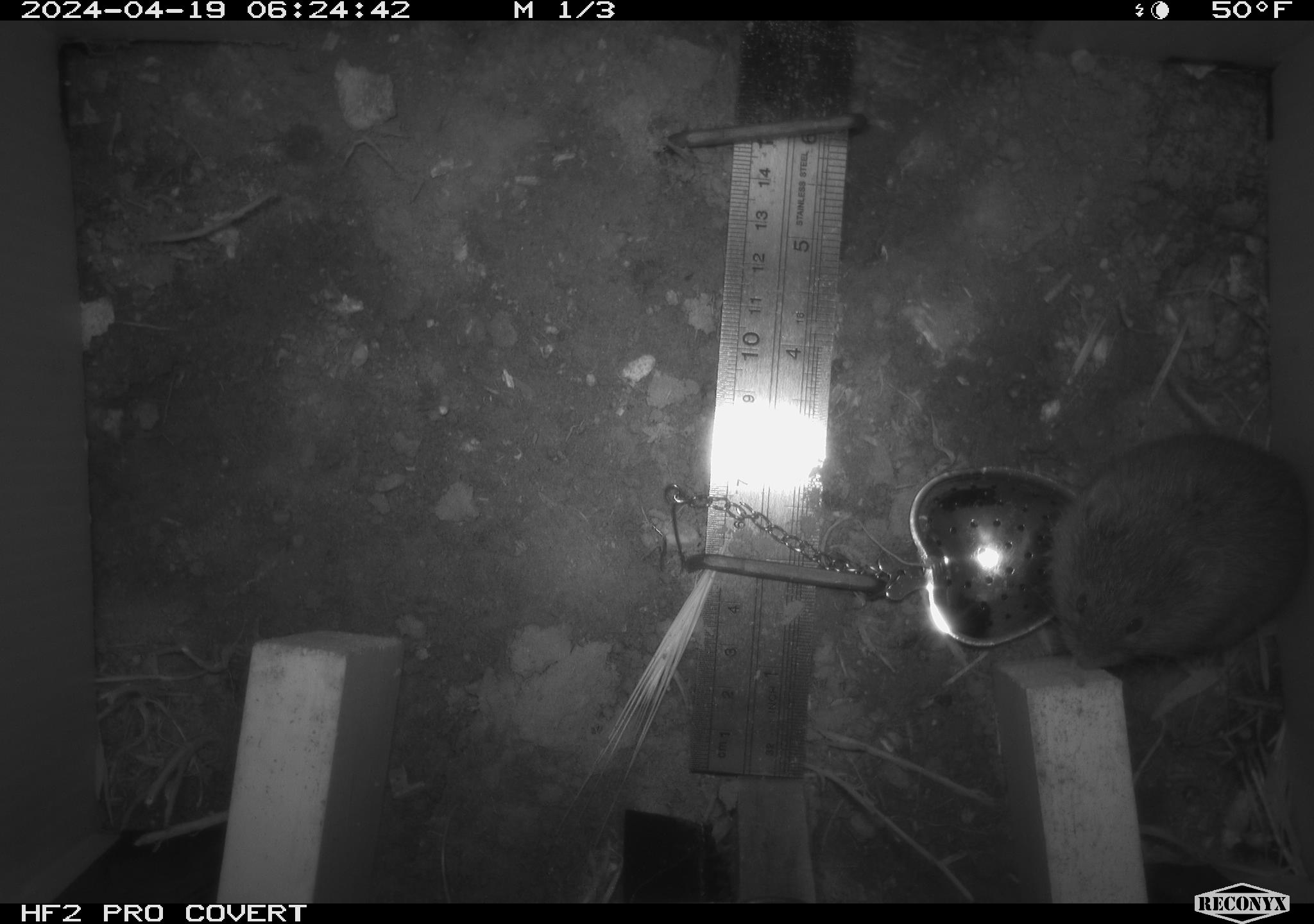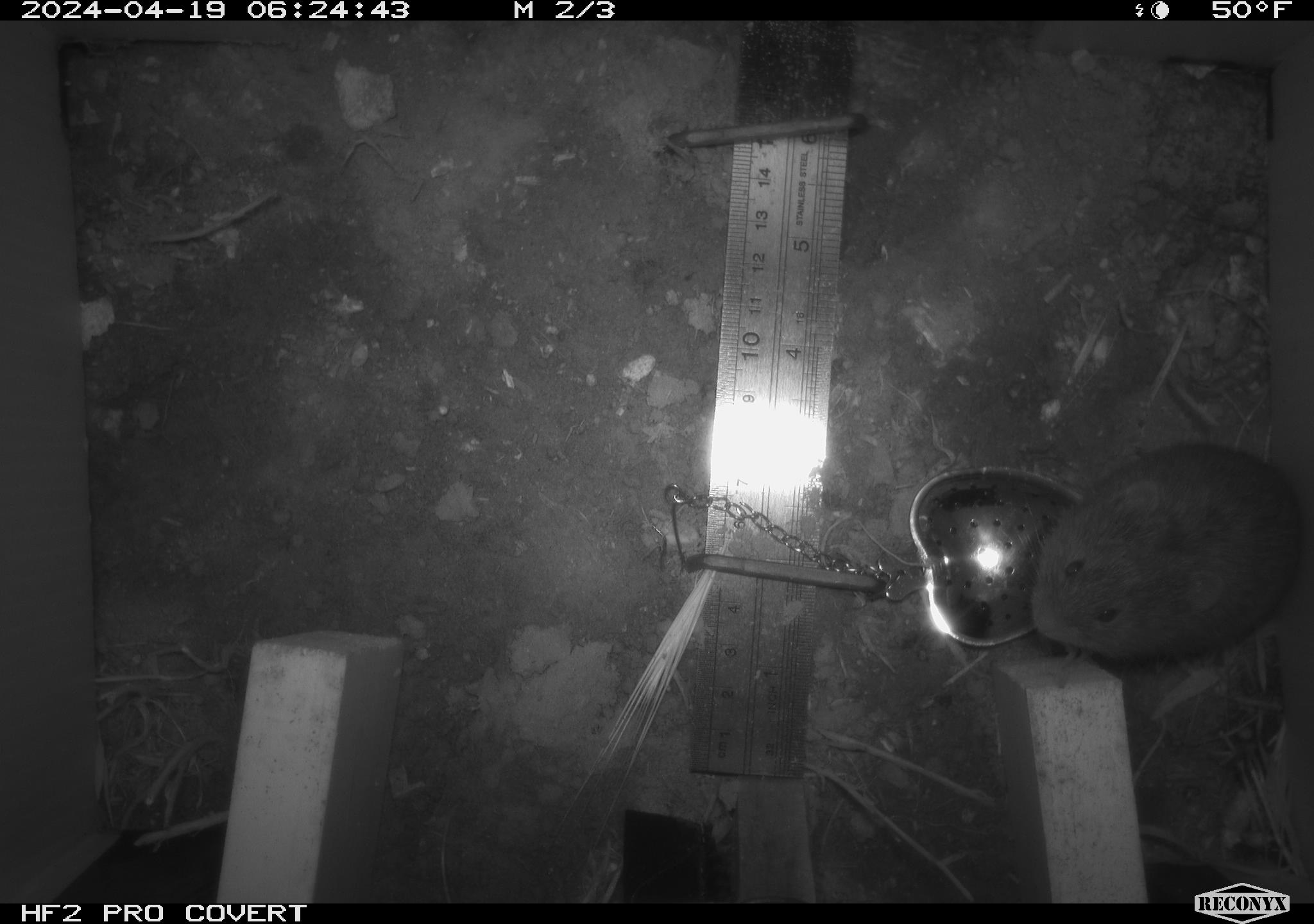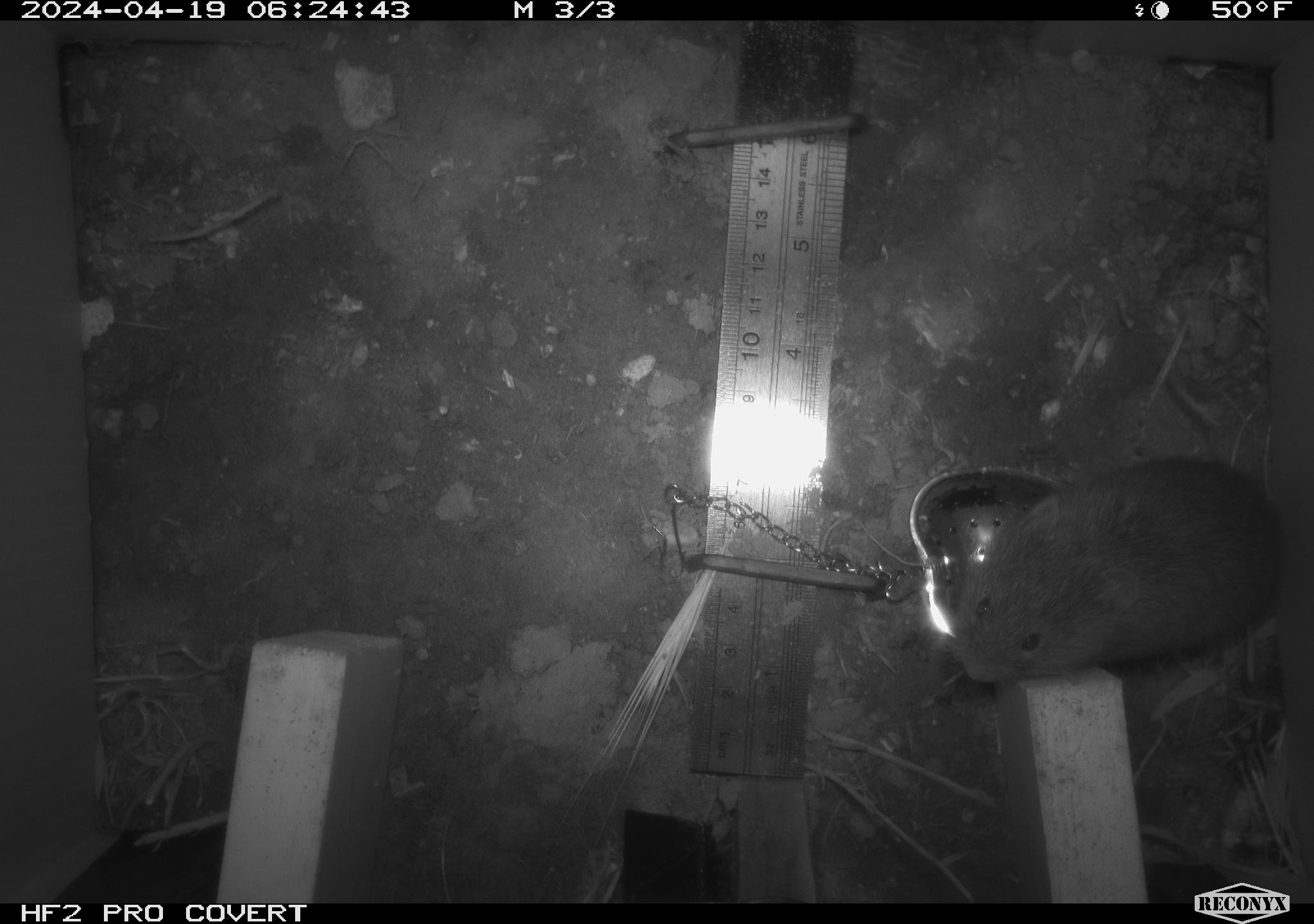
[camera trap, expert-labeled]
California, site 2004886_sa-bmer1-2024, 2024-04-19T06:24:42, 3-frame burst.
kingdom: Animalia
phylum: Chordata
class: Mammalia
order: Rodentia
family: Cricetidae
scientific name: Arvicolinae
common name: voles, lemmings, and muskrats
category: arvicolinae subfamily